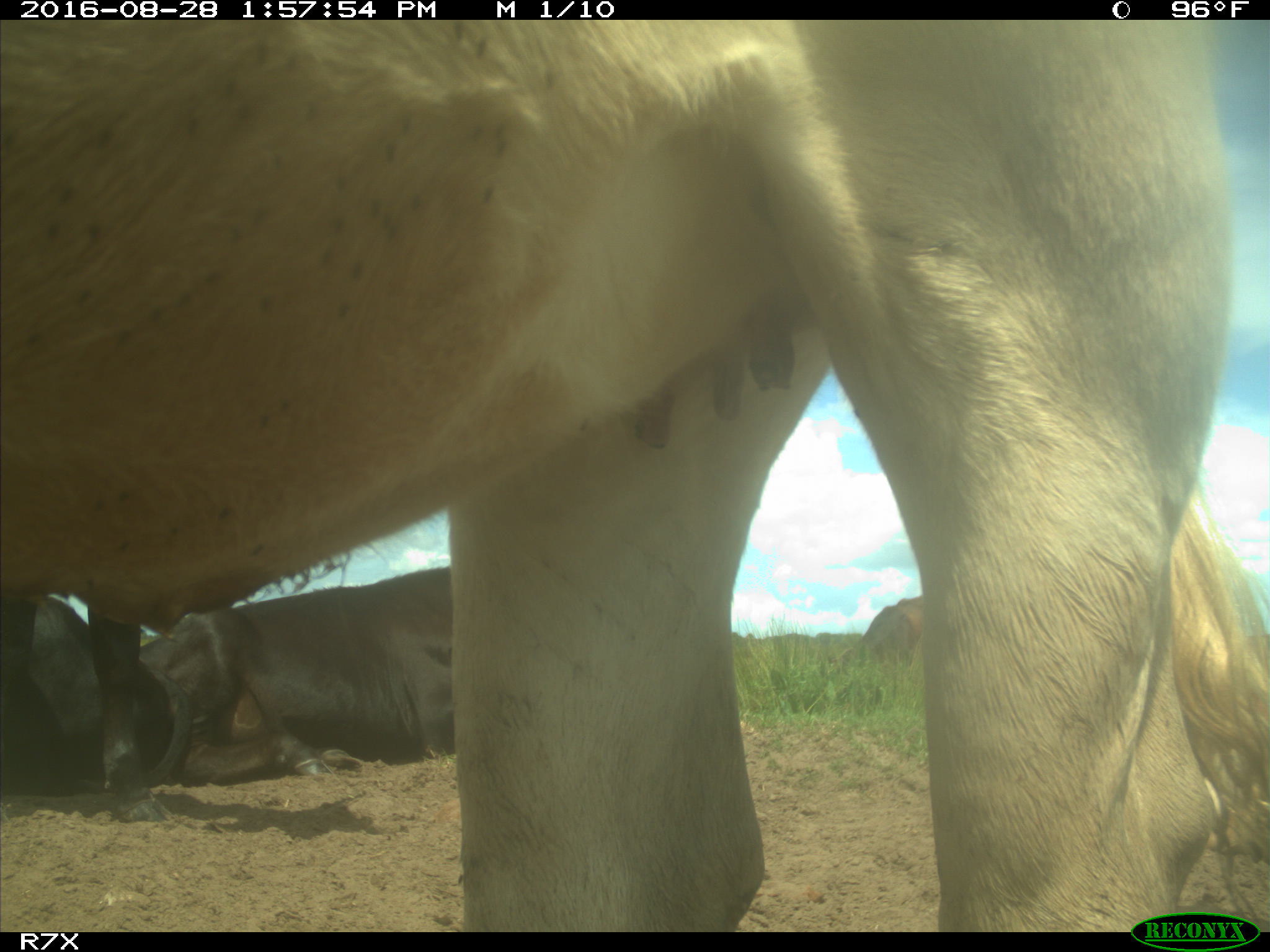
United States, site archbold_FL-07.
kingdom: Animalia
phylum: Chordata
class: Mammalia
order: Artiodactyla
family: Bovidae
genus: Bos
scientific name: Bos taurus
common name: domestic cow